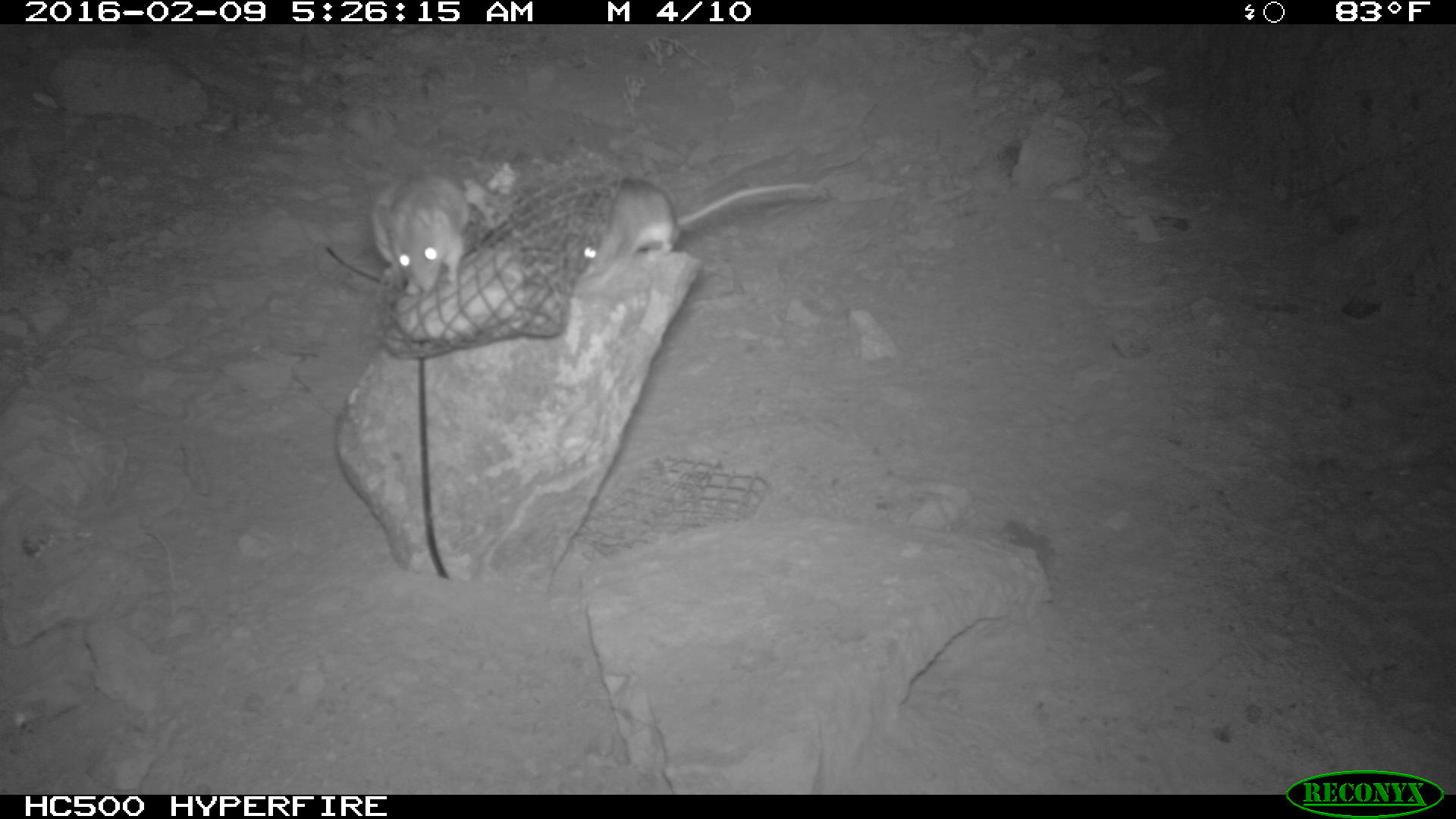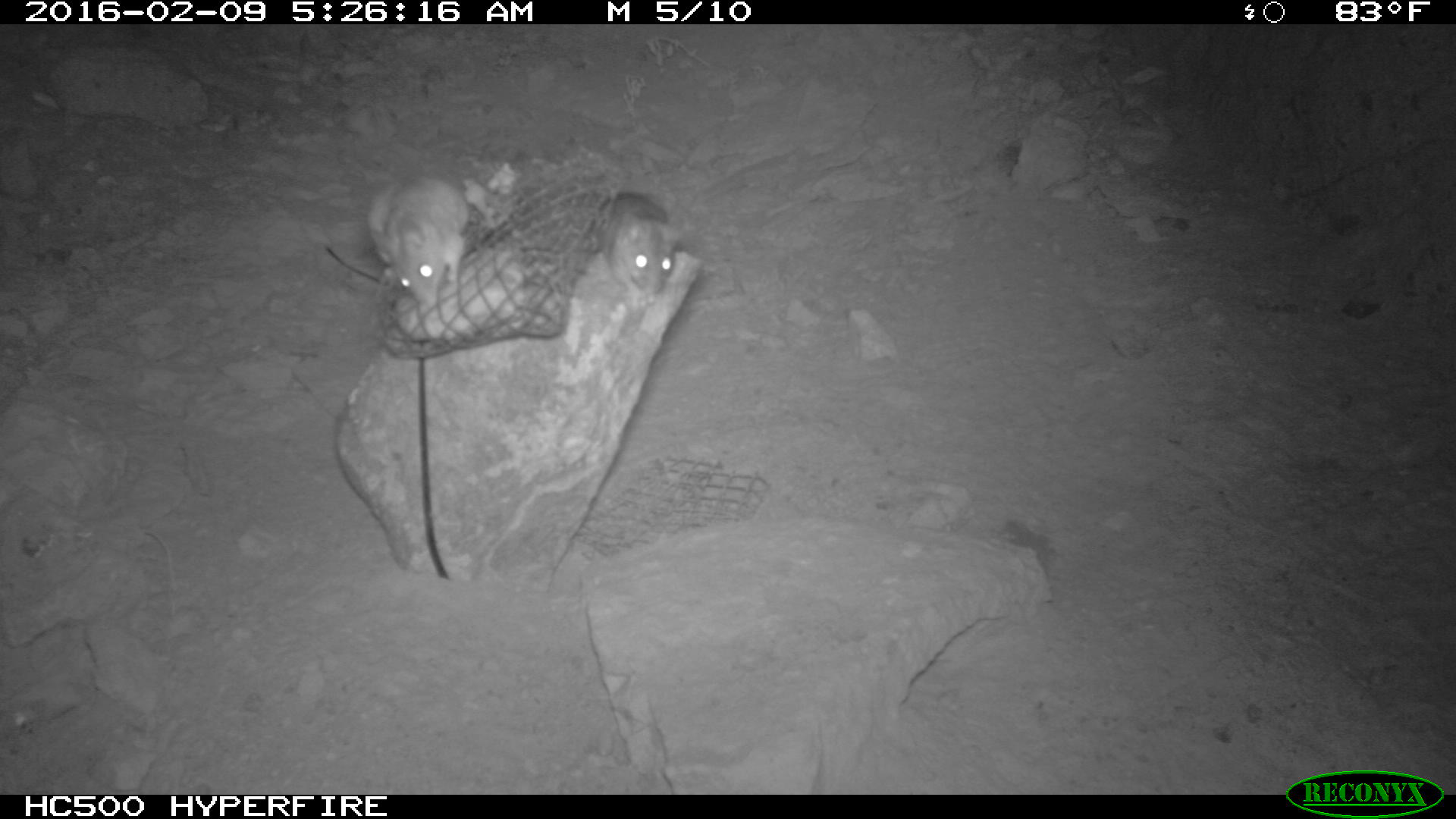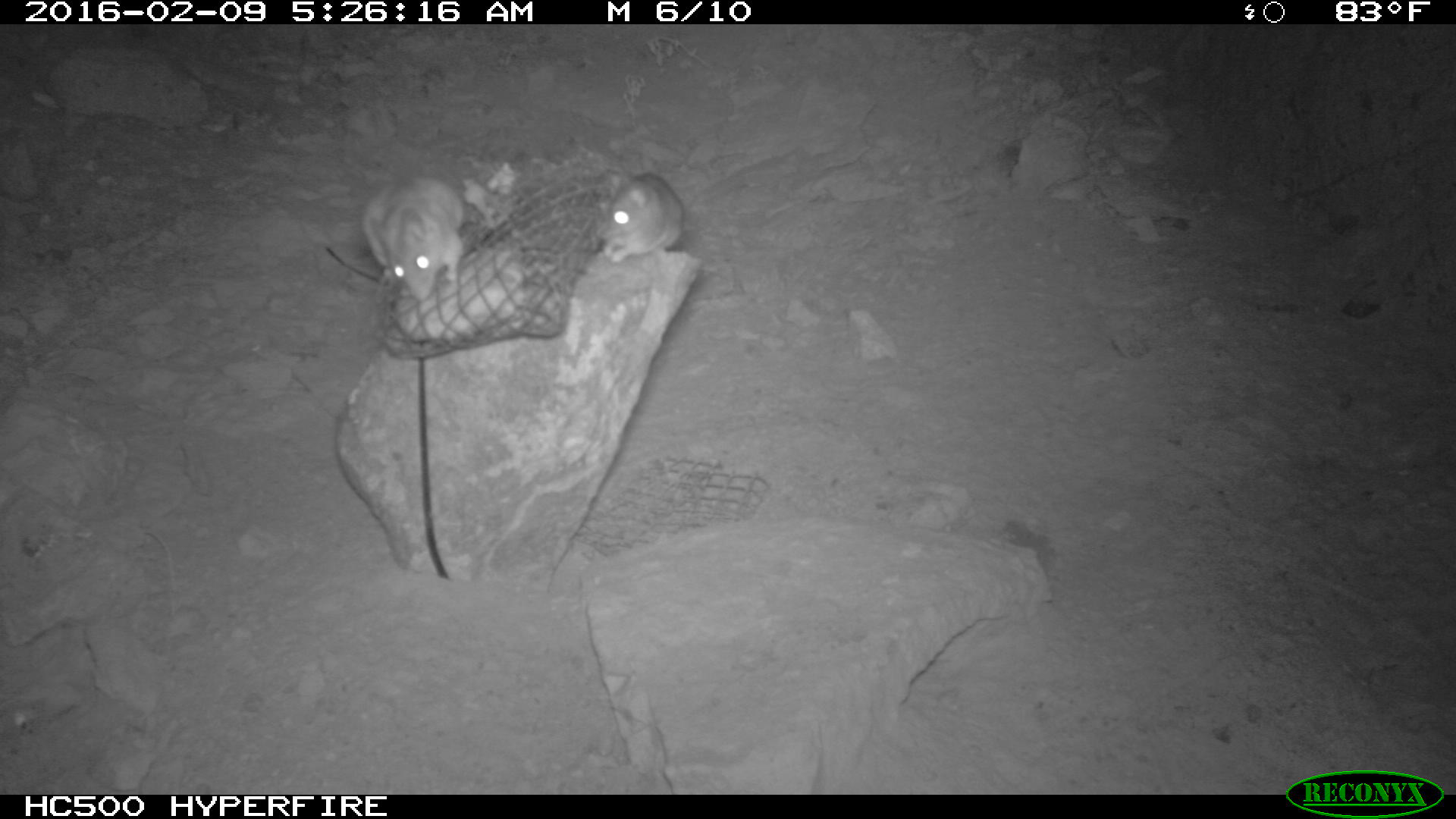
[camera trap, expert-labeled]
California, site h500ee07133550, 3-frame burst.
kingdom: Animalia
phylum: Chordata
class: Mammalia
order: Rodentia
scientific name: Rodentia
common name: rodent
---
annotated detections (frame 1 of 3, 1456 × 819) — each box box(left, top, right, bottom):
rodent: box(578, 179, 811, 285); box(371, 171, 469, 294)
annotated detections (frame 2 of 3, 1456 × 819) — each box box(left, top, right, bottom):
rodent: box(369, 171, 464, 301); box(596, 184, 675, 304)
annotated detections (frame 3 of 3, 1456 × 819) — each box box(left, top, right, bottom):
rodent: box(361, 174, 464, 300); box(598, 173, 683, 263)